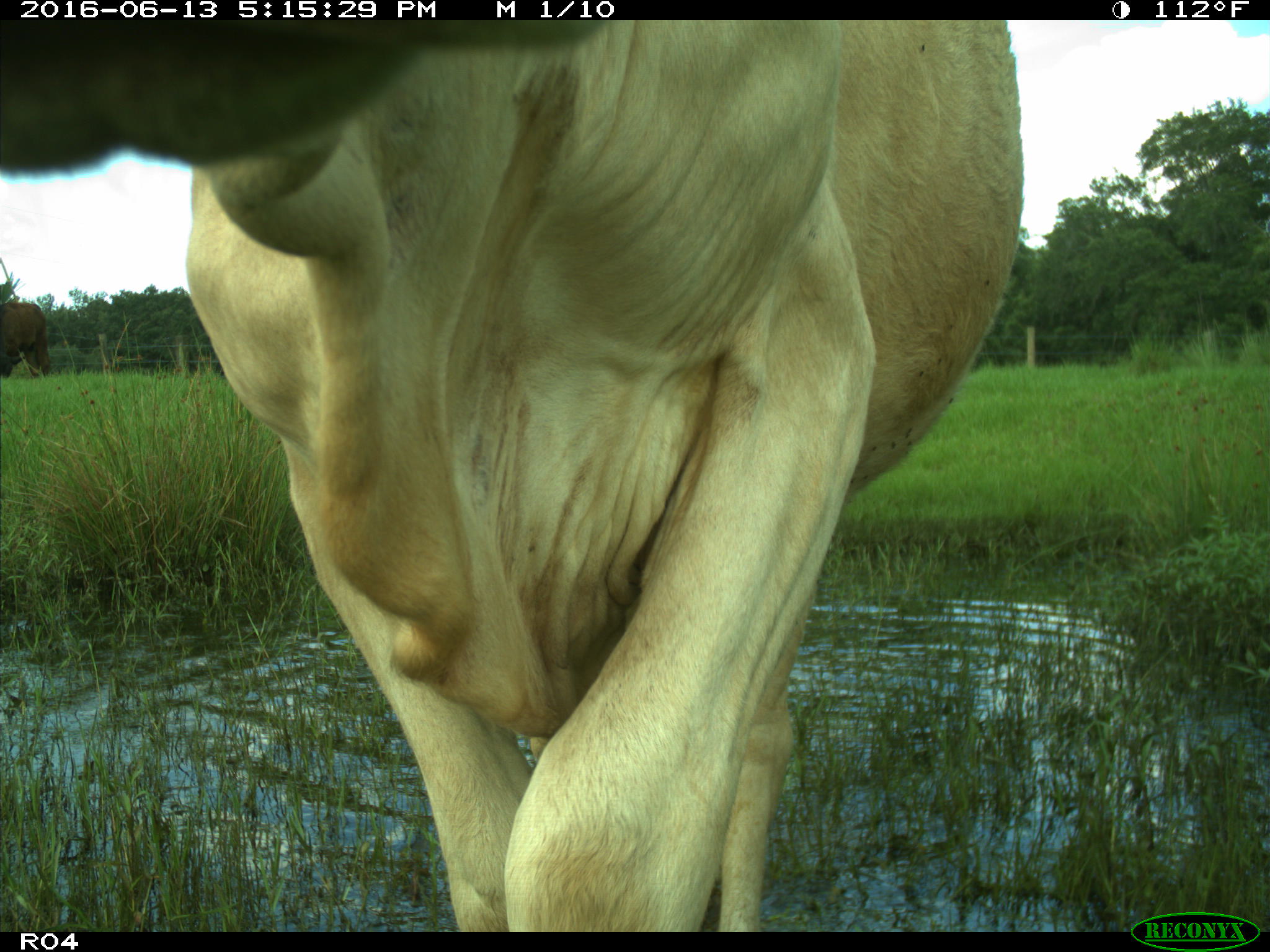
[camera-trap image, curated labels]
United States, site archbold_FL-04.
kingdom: Animalia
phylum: Chordata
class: Mammalia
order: Artiodactyla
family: Bovidae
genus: Bos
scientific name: Bos taurus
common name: domestic cow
Bos taurus (domestic cow).